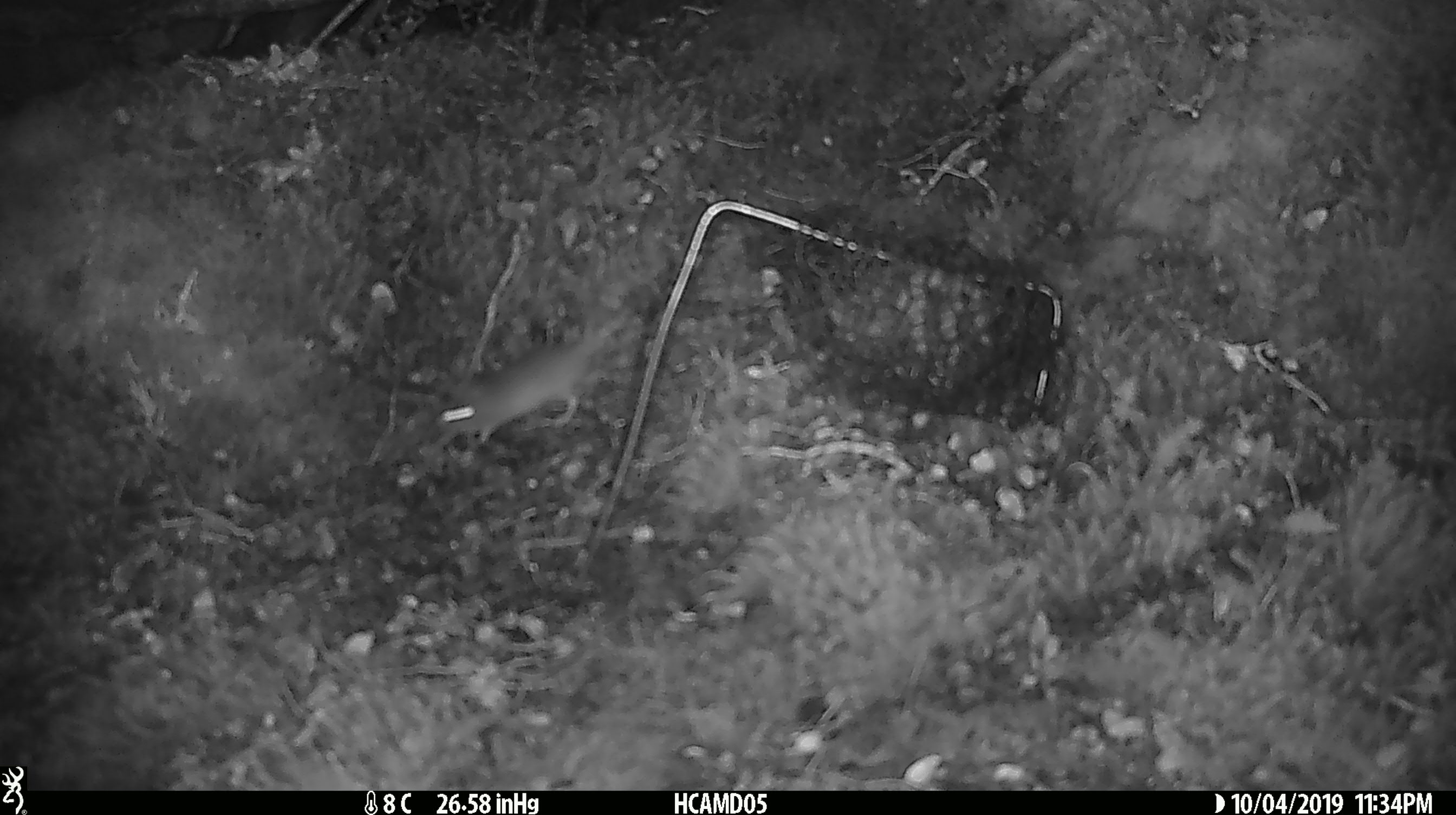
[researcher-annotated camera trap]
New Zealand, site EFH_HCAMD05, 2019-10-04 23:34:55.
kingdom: Animalia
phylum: Chordata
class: Mammalia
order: Rodentia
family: Muridae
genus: Mus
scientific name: Mus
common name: mouse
Mouse (Mus).